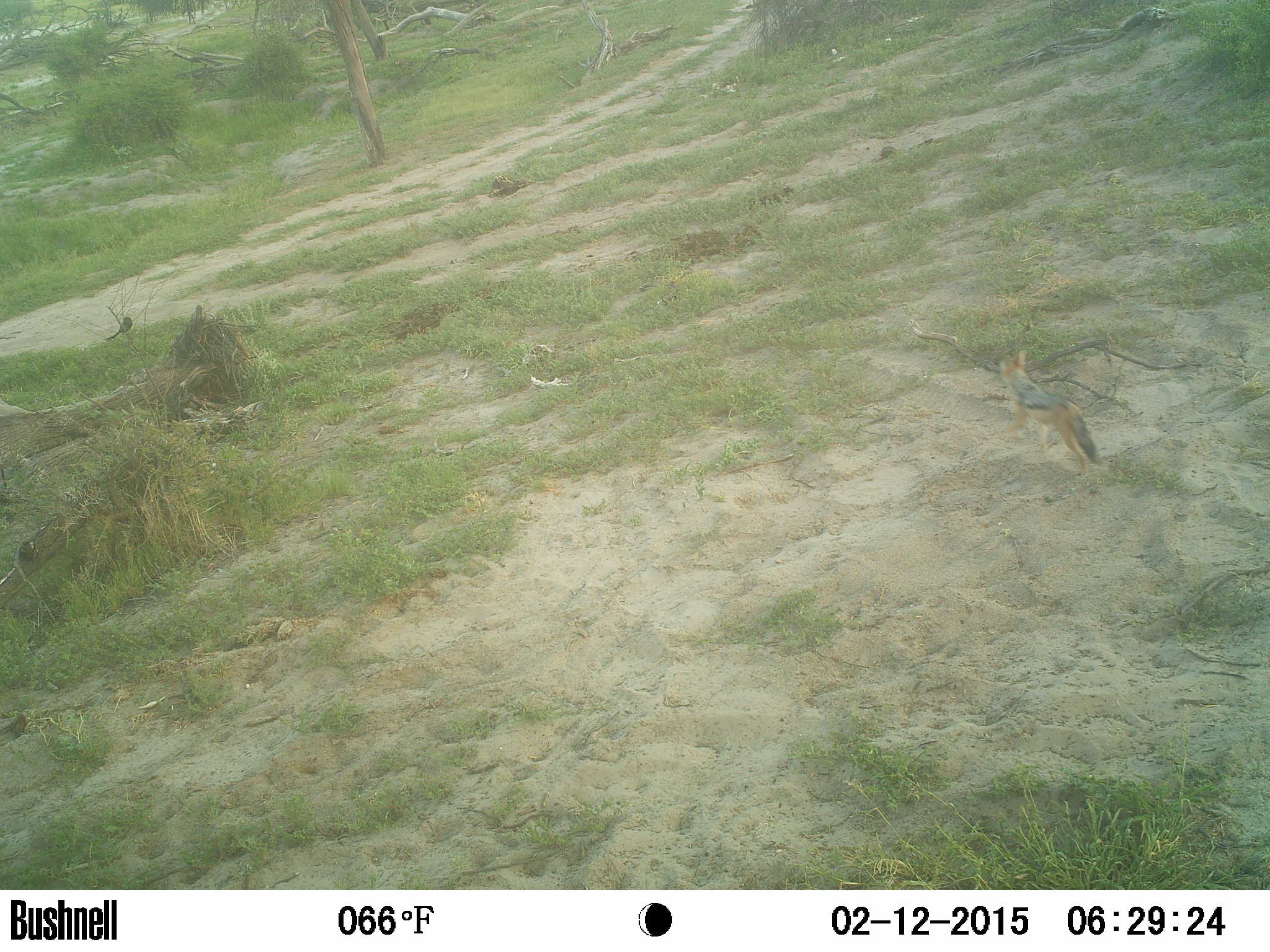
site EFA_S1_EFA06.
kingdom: Animalia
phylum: Chordata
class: Aves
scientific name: Aves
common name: bird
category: birdother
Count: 1.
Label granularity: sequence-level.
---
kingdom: Animalia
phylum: Chordata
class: Mammalia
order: Carnivora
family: Canidae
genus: Lupulella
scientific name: Lupulella mesomelas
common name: black-backed jackal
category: jackalblackbacked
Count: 1.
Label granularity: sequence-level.